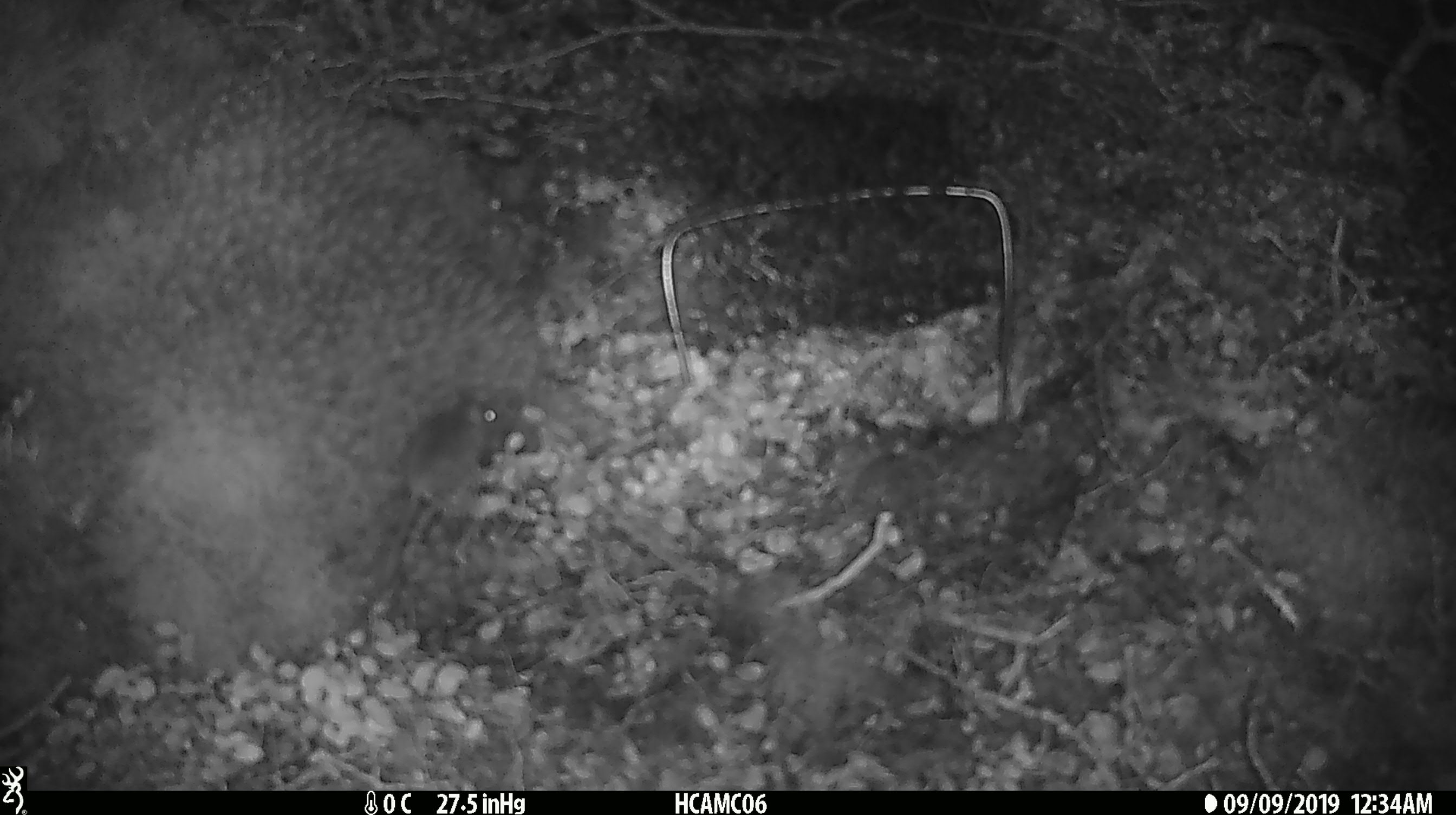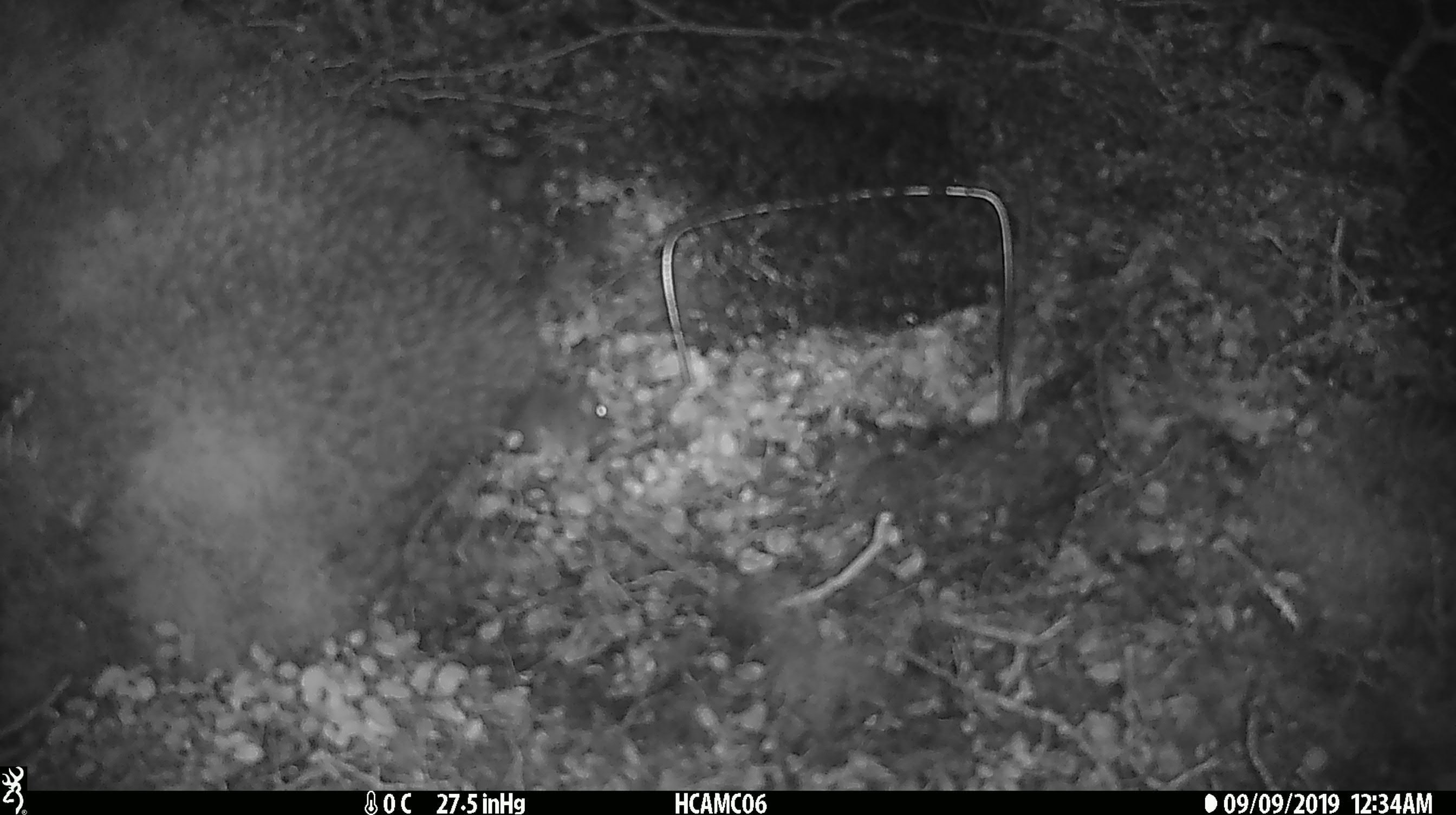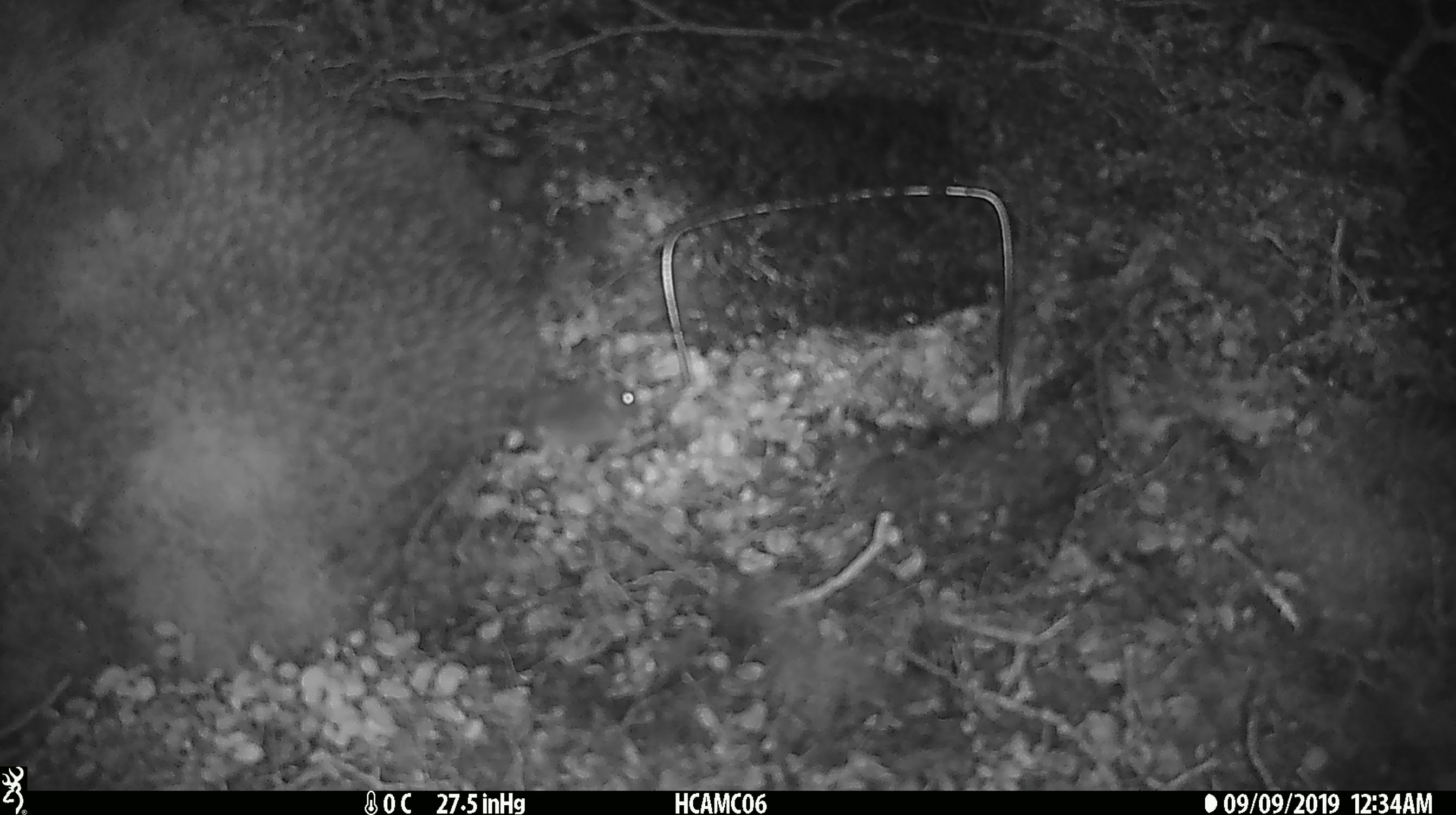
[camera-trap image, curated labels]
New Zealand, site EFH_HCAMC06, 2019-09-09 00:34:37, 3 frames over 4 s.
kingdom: Animalia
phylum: Chordata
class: Mammalia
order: Rodentia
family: Muridae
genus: Mus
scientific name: Mus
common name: mouse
Mouse (Mus).